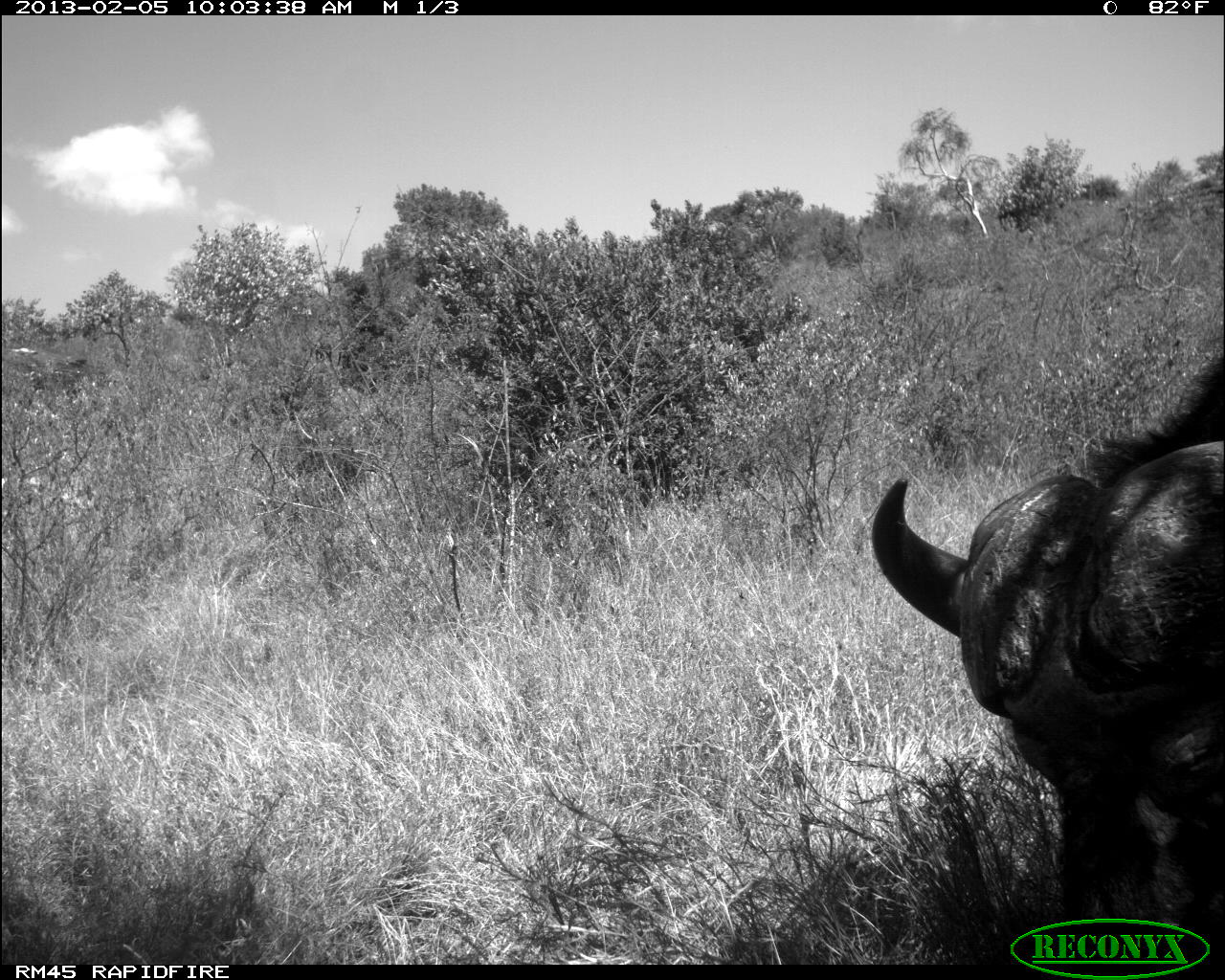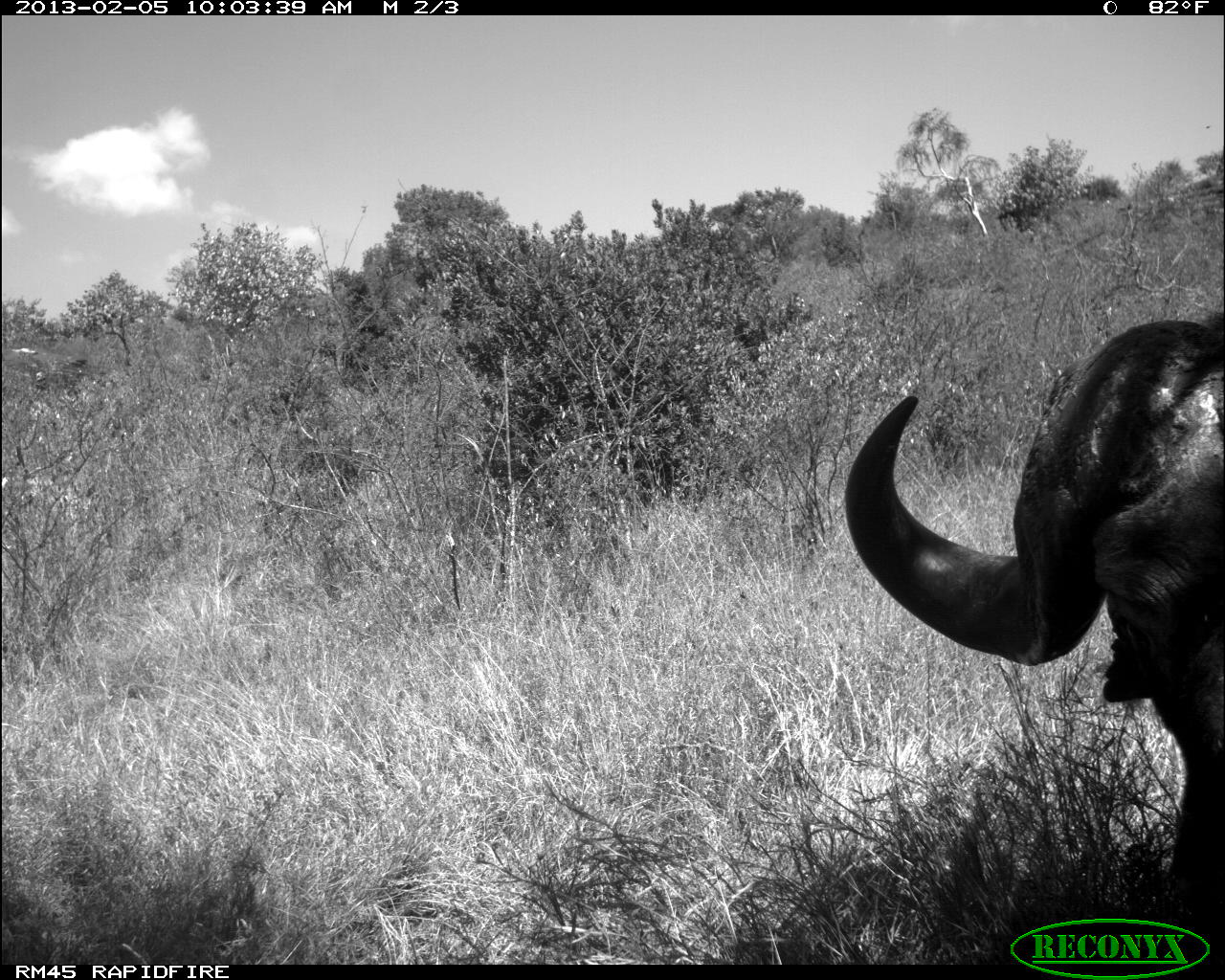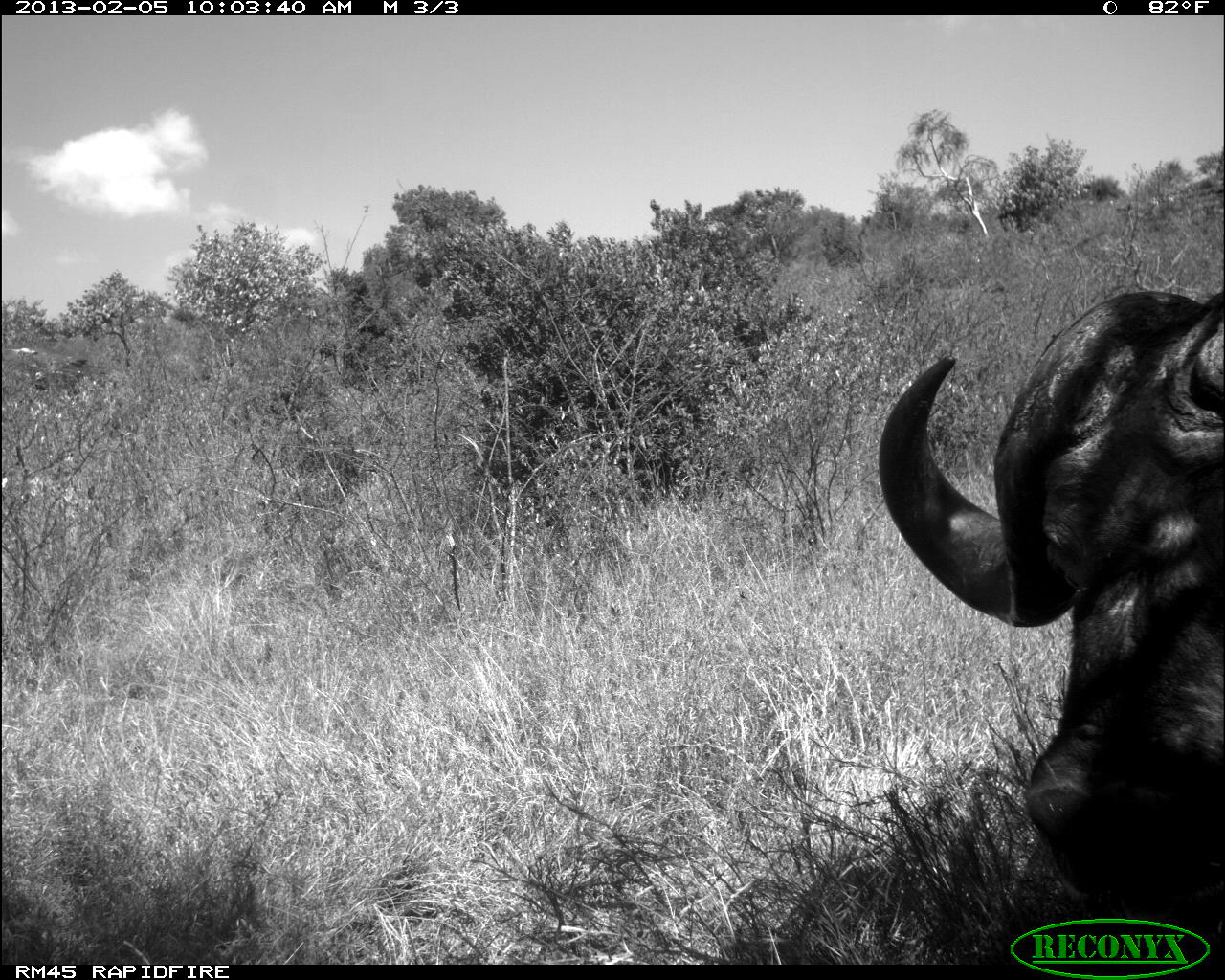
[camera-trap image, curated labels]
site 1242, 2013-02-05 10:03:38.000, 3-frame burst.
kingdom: Animalia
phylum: Chordata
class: Mammalia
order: Artiodactyla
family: Bovidae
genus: Syncerus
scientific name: Syncerus caffer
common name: african buffalo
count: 1